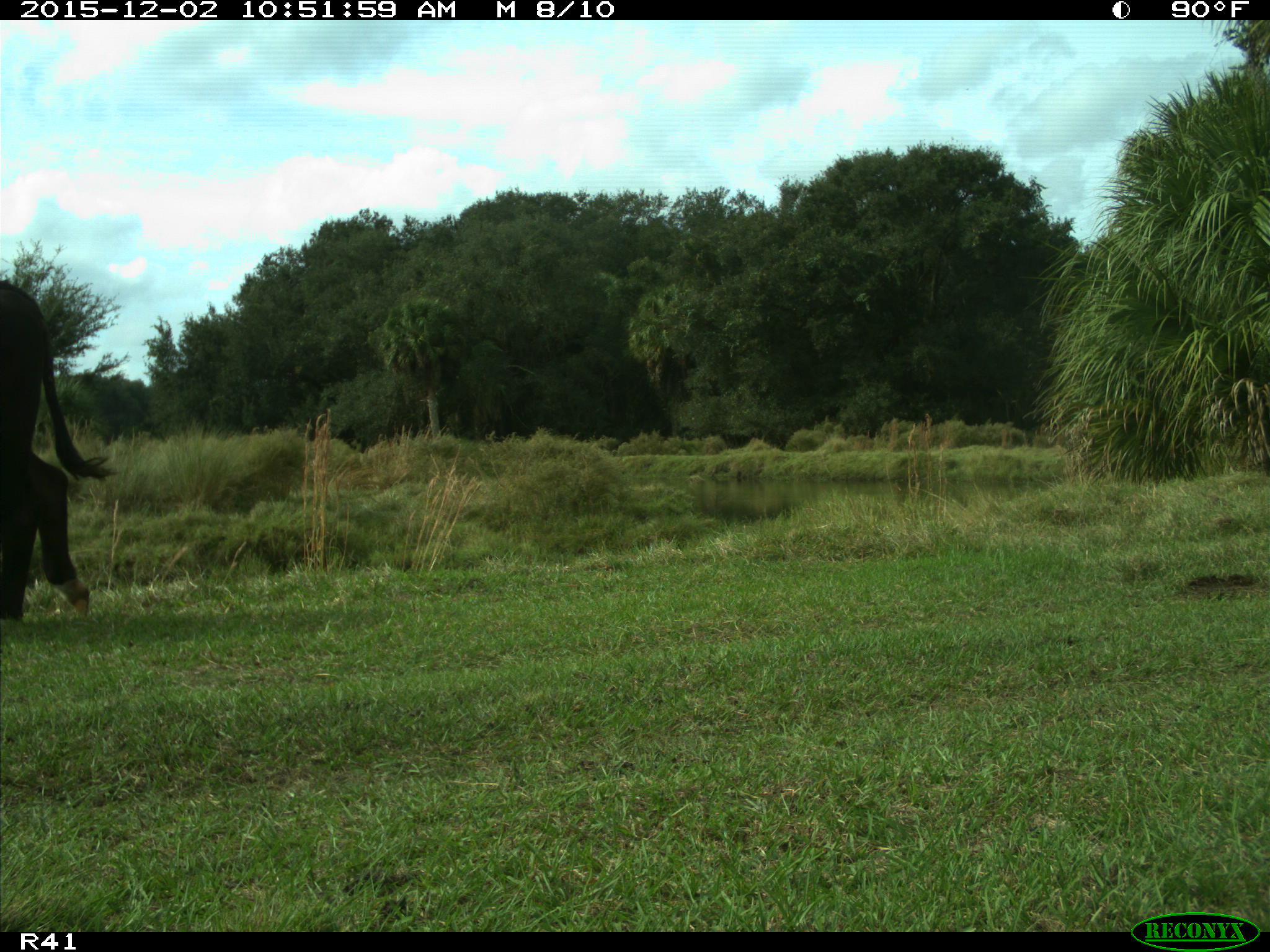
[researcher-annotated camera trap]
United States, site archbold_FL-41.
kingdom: Animalia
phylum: Chordata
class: Mammalia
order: Artiodactyla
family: Bovidae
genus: Bos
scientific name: Bos taurus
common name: domestic cow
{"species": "Bos taurus (domestic cow)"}